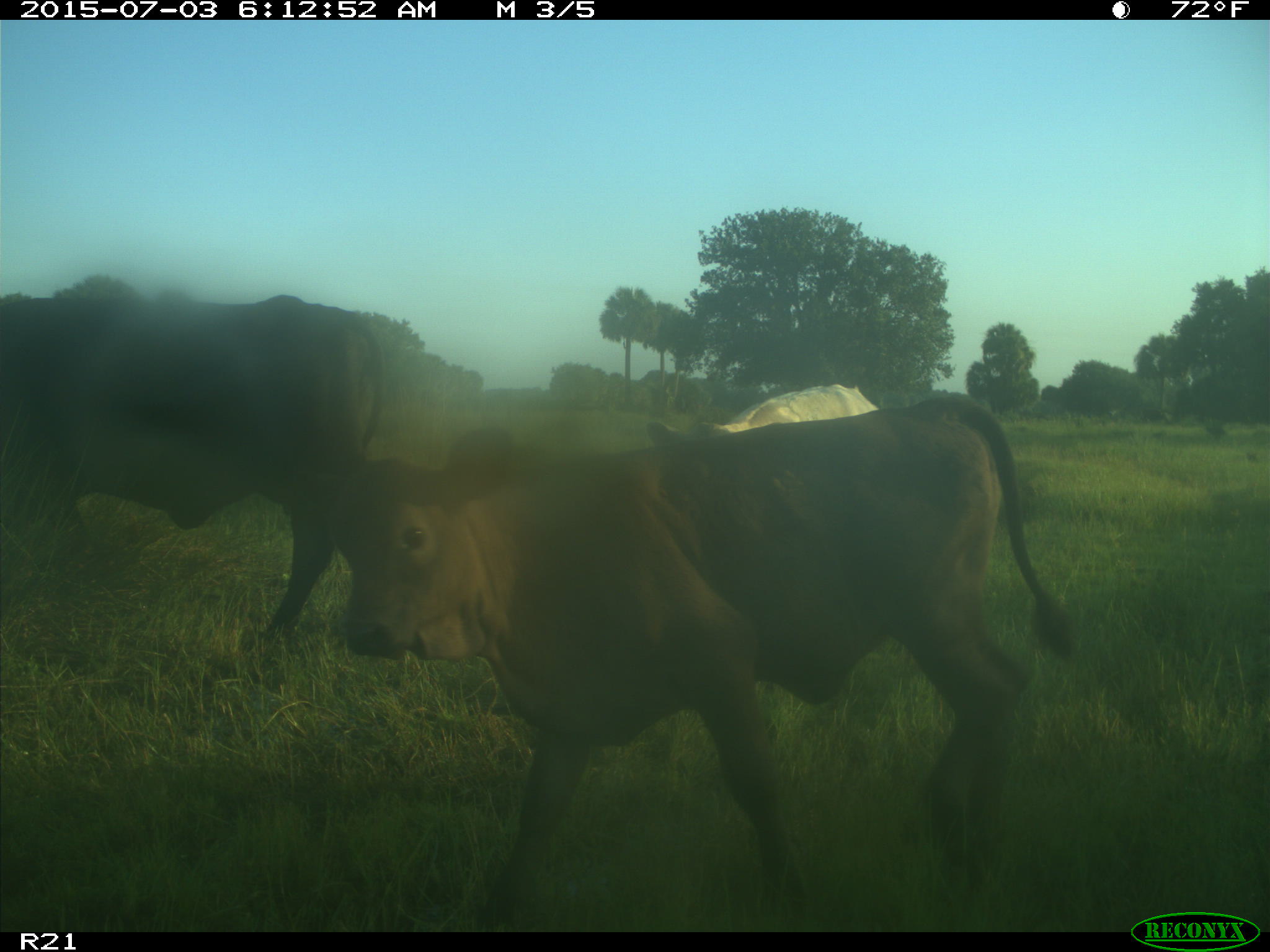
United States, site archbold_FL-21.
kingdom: Animalia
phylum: Chordata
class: Mammalia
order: Artiodactyla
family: Bovidae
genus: Bos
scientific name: Bos taurus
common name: domestic cow